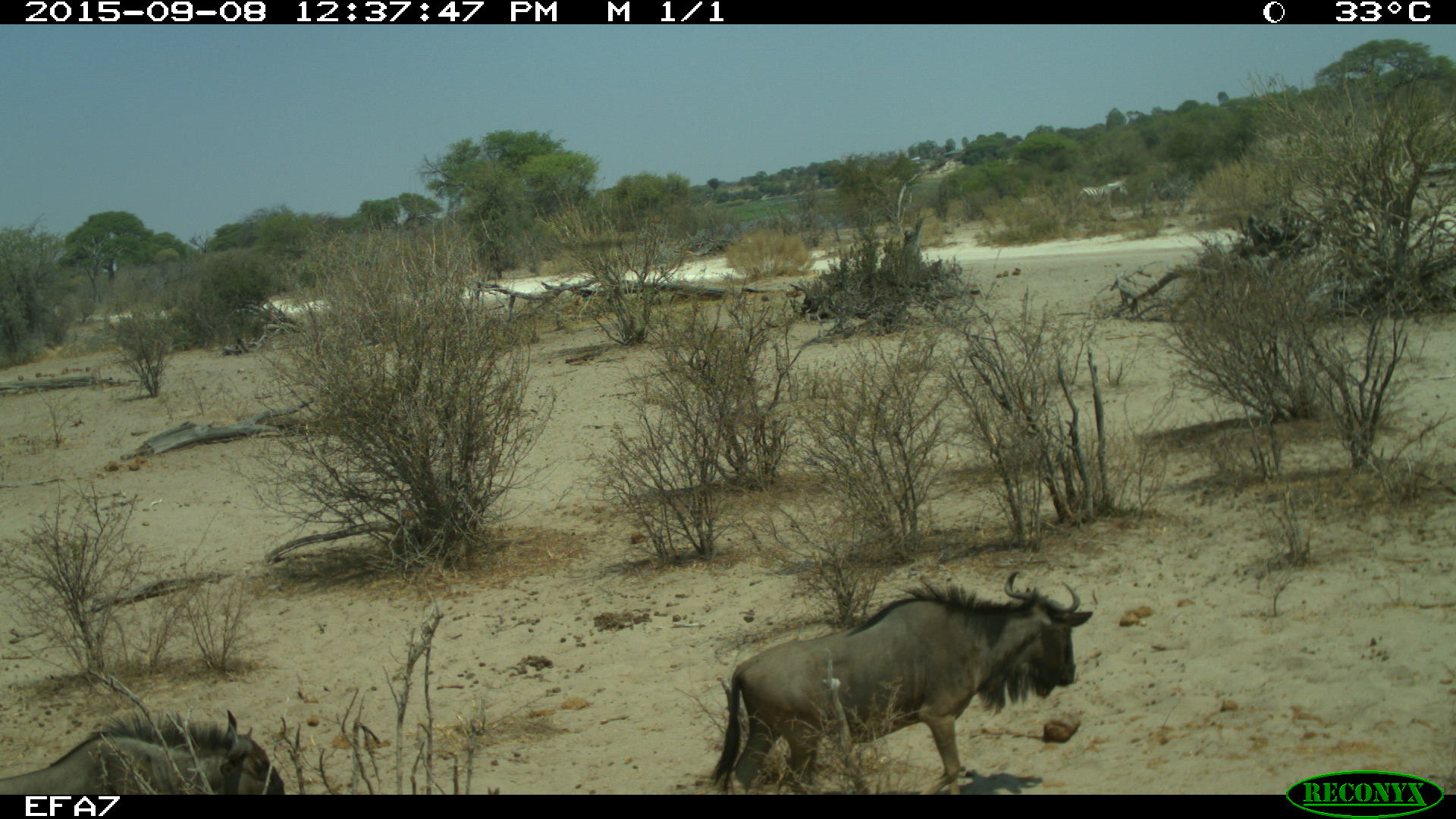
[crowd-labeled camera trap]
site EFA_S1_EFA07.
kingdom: Animalia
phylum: Chordata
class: Mammalia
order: Artiodactyla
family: Bovidae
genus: Connochaetes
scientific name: Connochaetes taurinus taurinus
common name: blue wildebeest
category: wildebeestblue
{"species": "wildebeestblue (blue wildebeest) (Connochaetes taurinus taurinus)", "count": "2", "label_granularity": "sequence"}